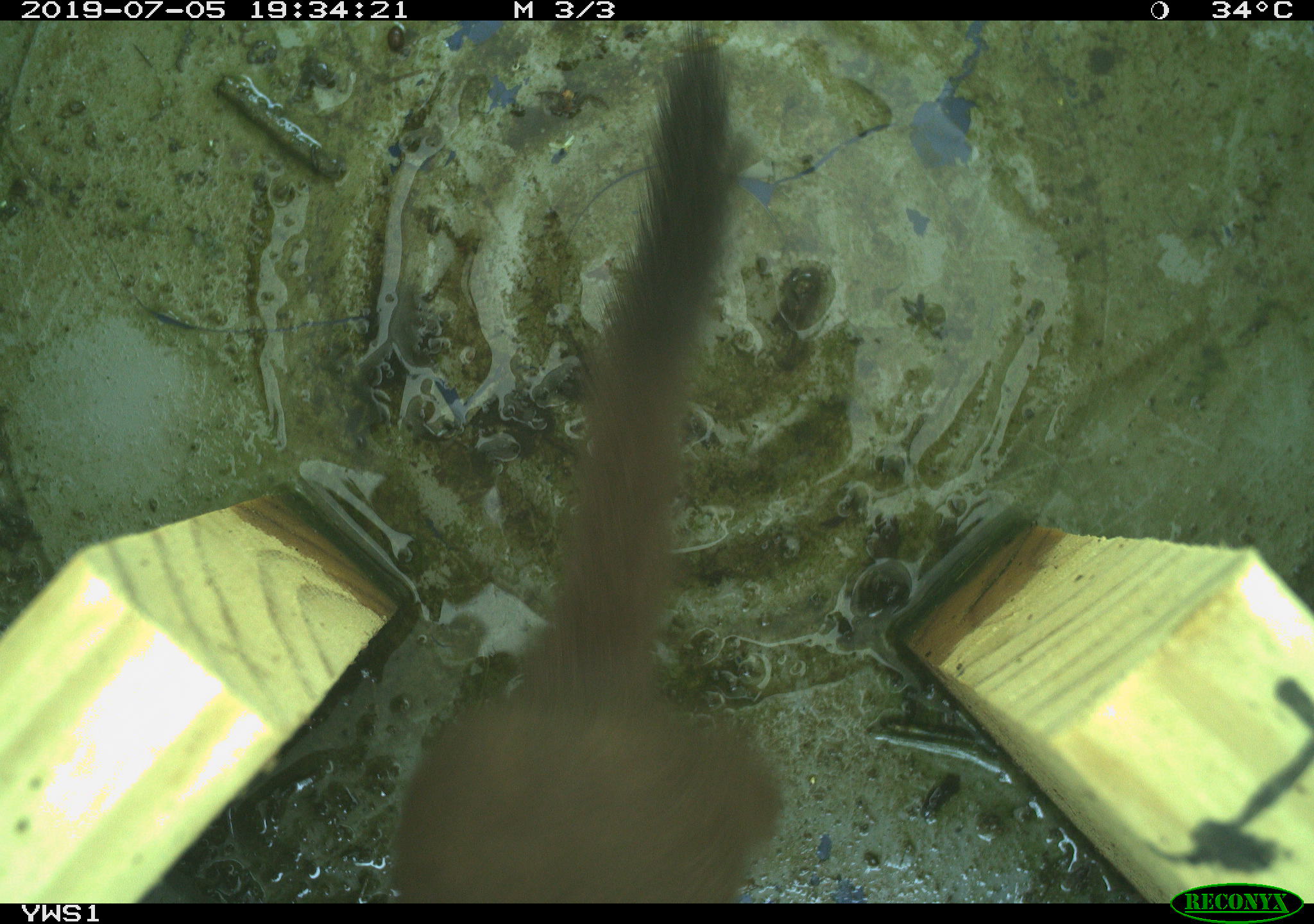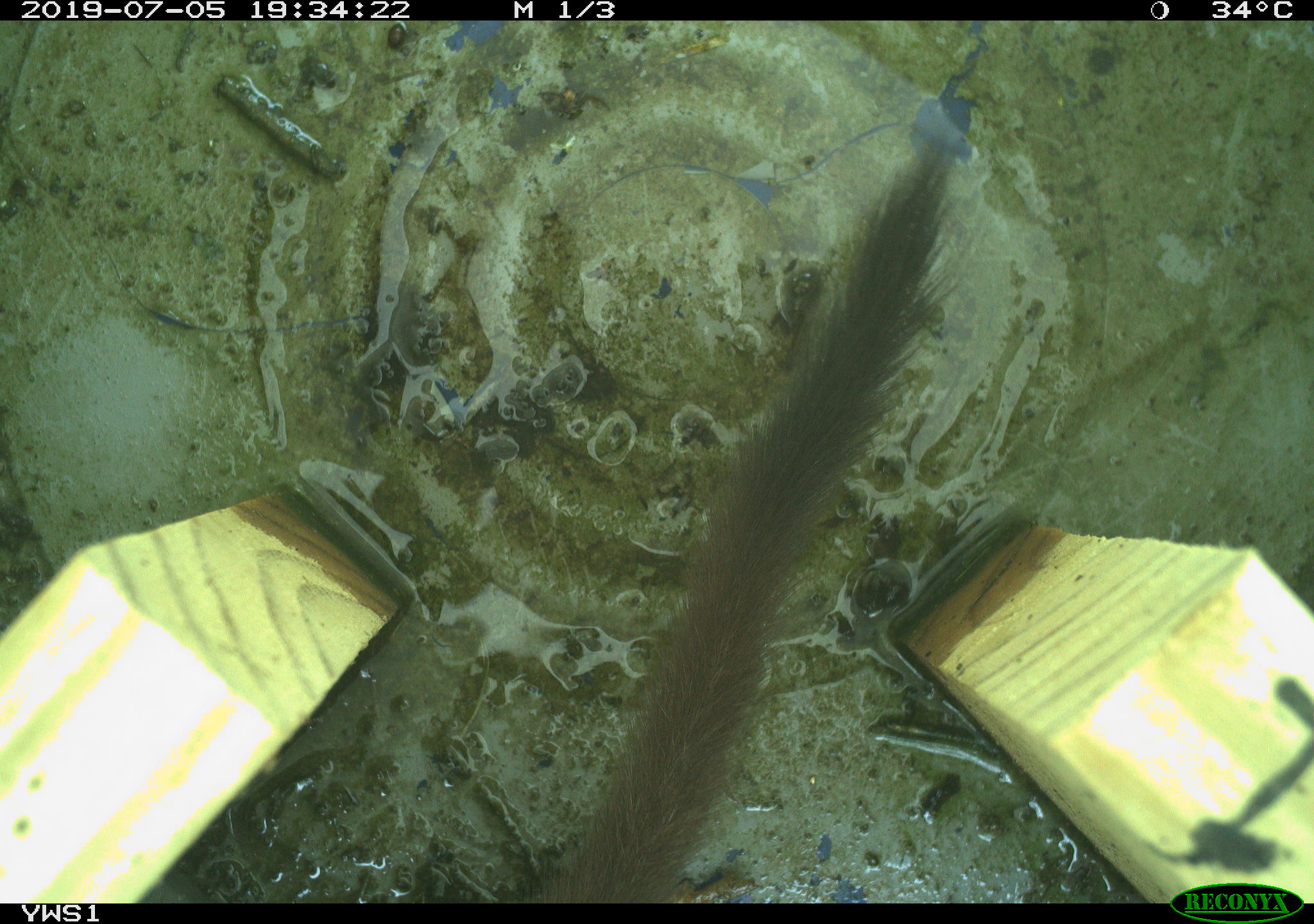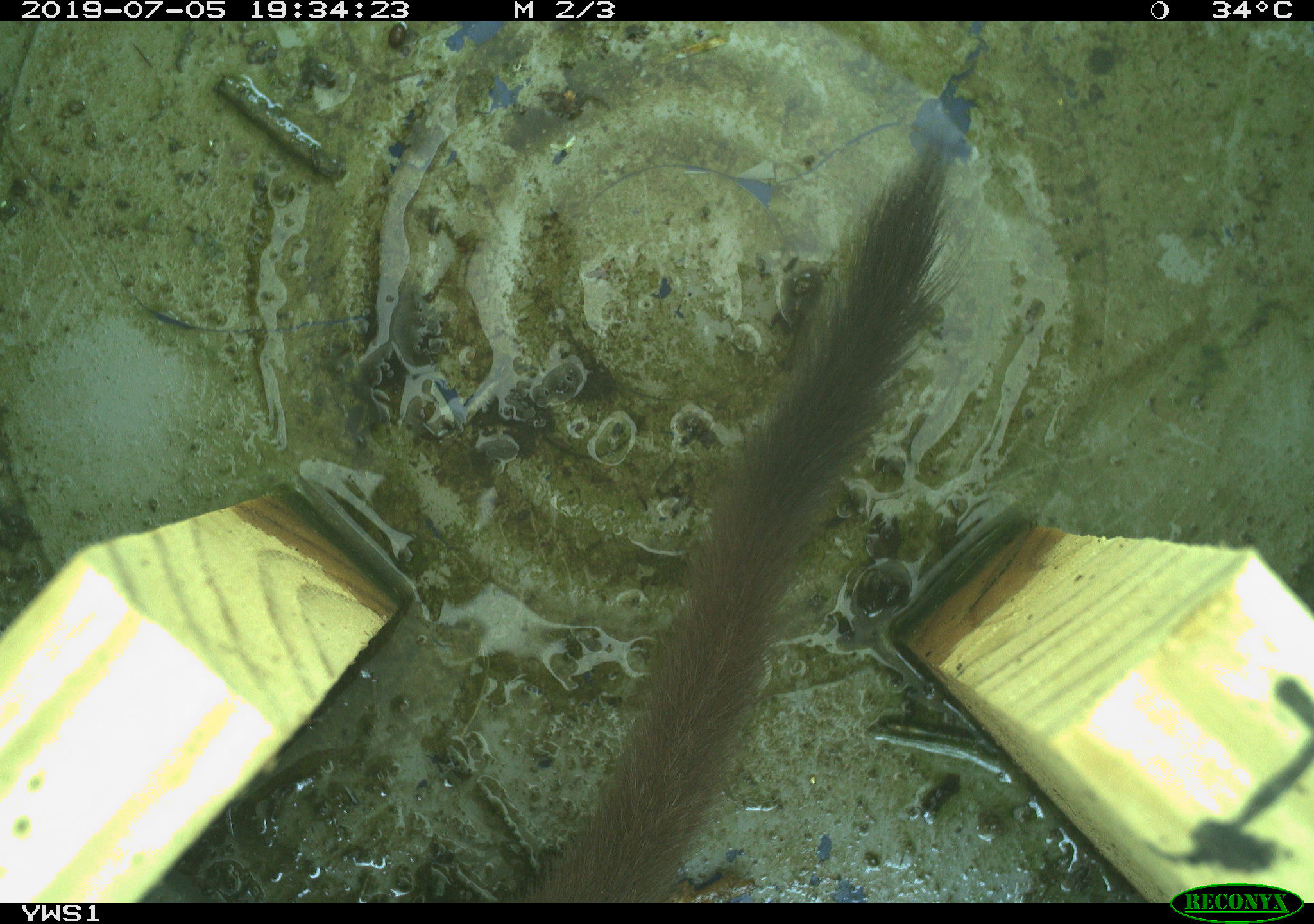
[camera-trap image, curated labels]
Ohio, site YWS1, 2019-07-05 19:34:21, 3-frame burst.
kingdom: Animalia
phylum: Chordata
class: Mammalia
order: Carnivora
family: Mustelidae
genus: Neogale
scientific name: Neogale frenata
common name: long-tailed weasel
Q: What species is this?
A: Long-tailed weasel (Neogale frenata).